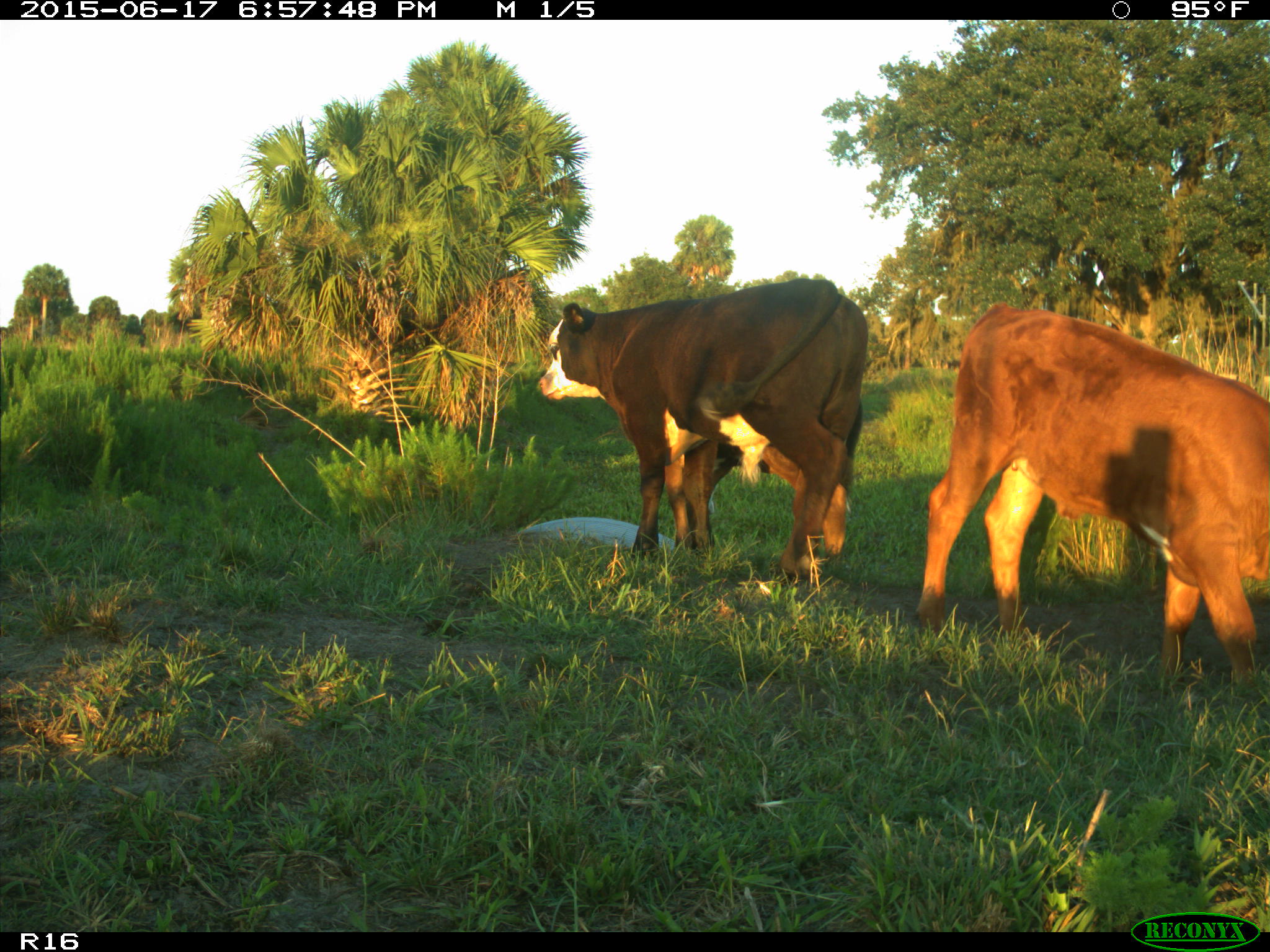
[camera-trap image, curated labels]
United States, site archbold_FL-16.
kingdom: Animalia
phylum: Chordata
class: Mammalia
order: Artiodactyla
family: Bovidae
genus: Bos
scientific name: Bos taurus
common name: domestic cow